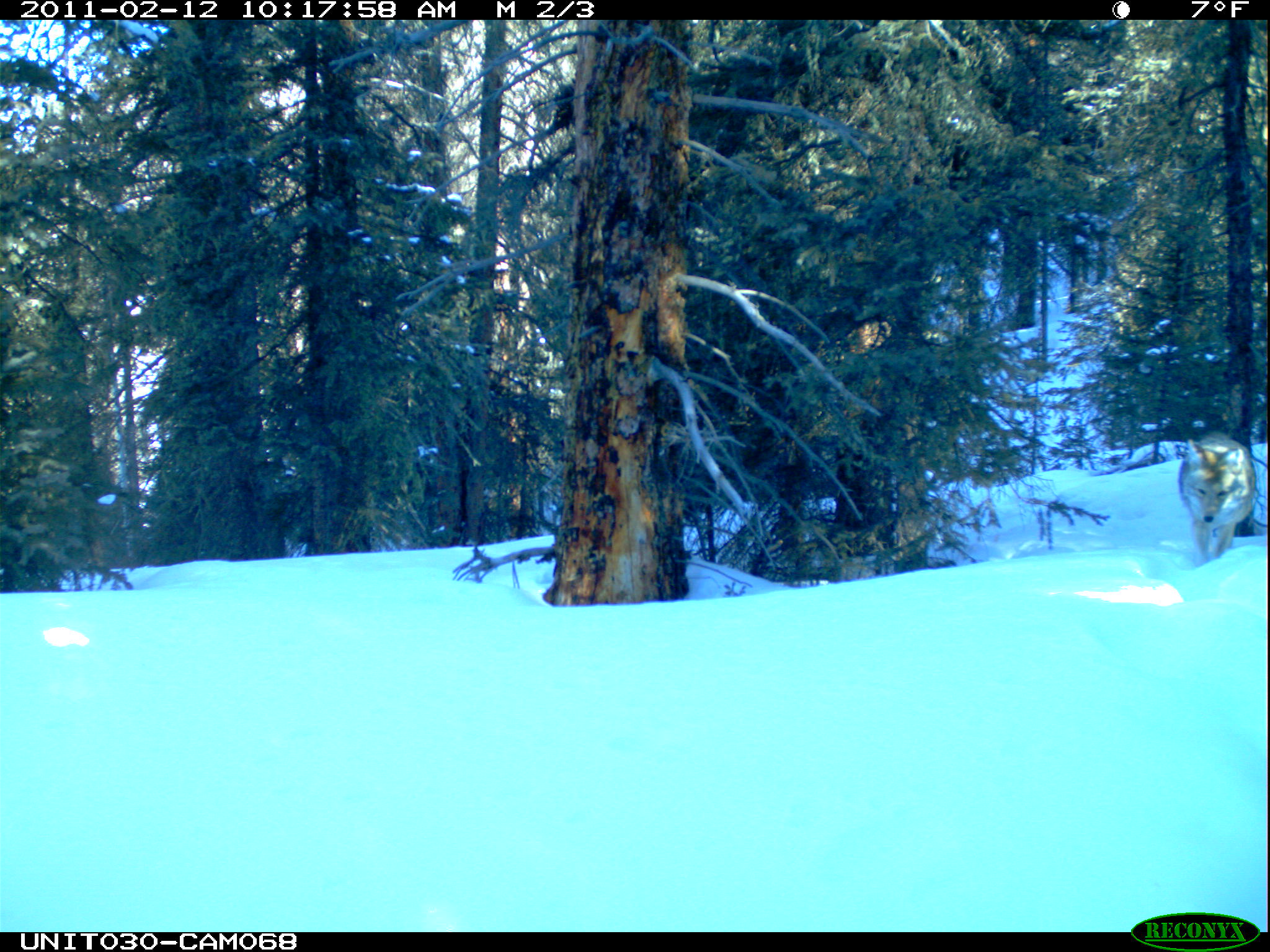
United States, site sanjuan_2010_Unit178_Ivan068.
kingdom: Animalia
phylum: Chordata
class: Mammalia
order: Carnivora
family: Canidae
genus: Canis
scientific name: Canis latrans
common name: coyote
Canis latrans (coyote).